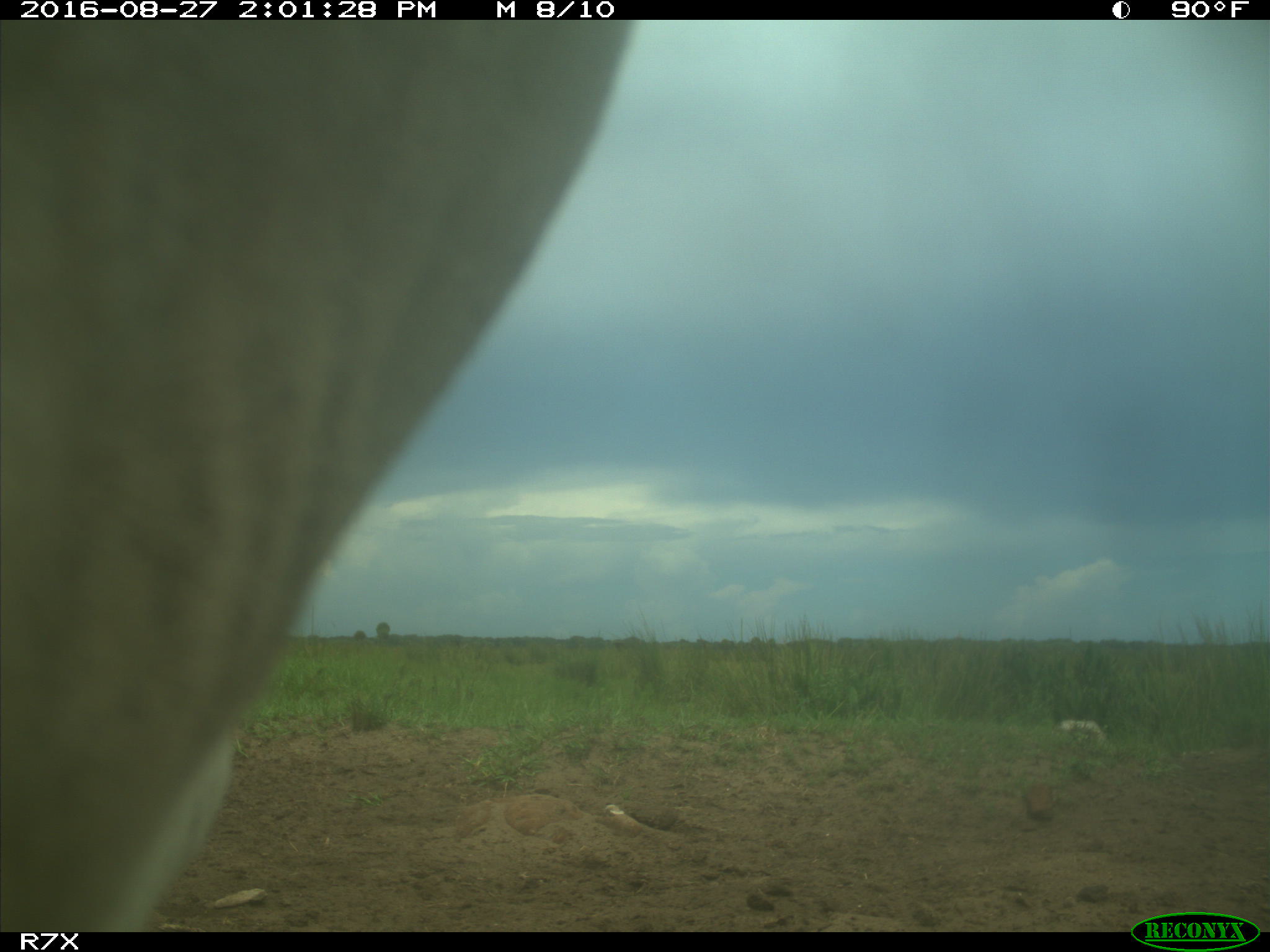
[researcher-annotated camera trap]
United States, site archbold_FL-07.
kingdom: Animalia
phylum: Chordata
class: Mammalia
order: Artiodactyla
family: Bovidae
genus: Bos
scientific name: Bos taurus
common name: domestic cow